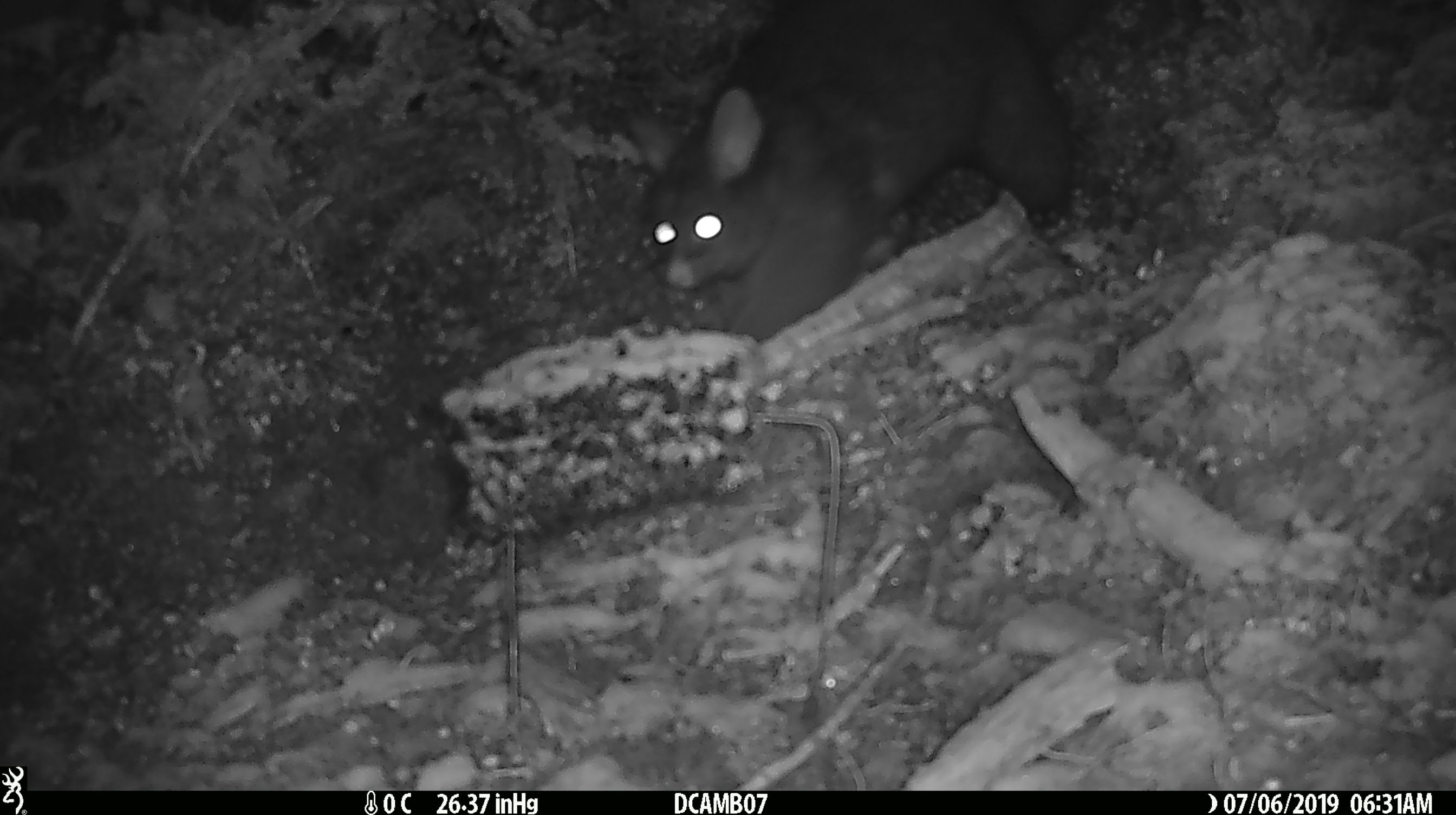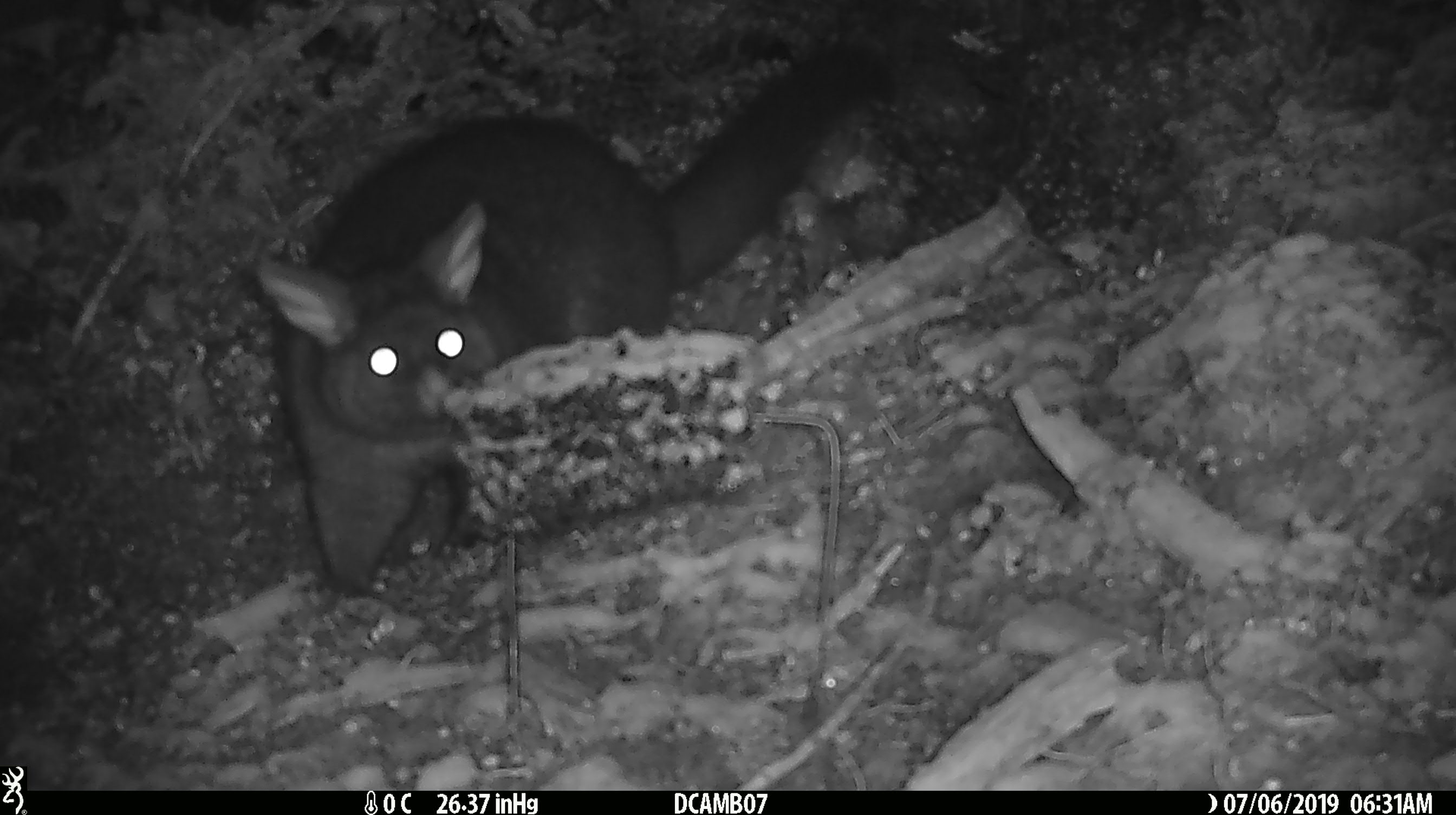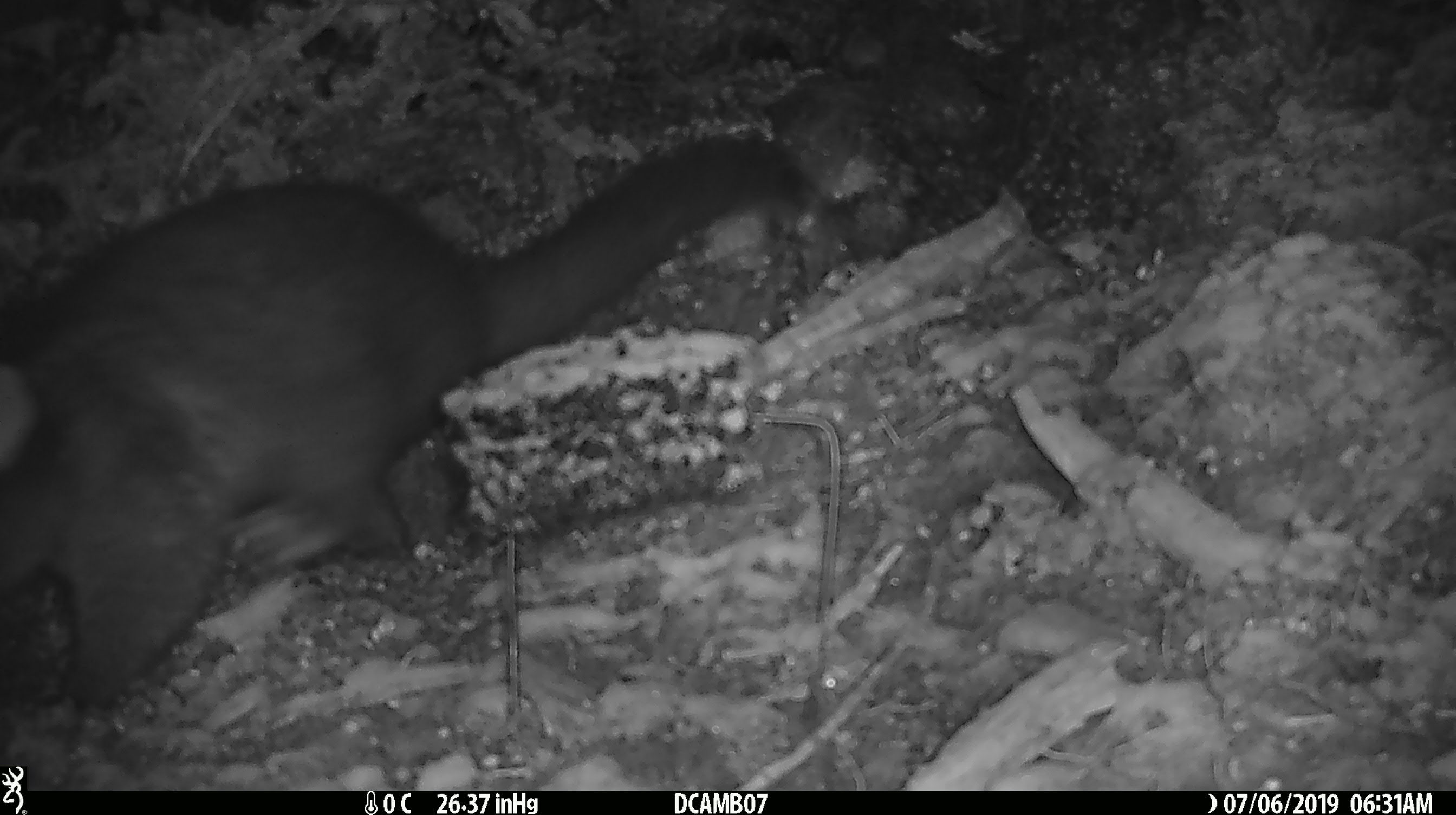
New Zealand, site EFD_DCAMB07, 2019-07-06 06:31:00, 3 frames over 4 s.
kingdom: Animalia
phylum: Chordata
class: Mammalia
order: Diprotodontia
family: Phalangeridae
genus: Trichosurus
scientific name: Trichosurus vulpecula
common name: common brushtail possum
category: possum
Possum (common brushtail possum) (Trichosurus vulpecula).